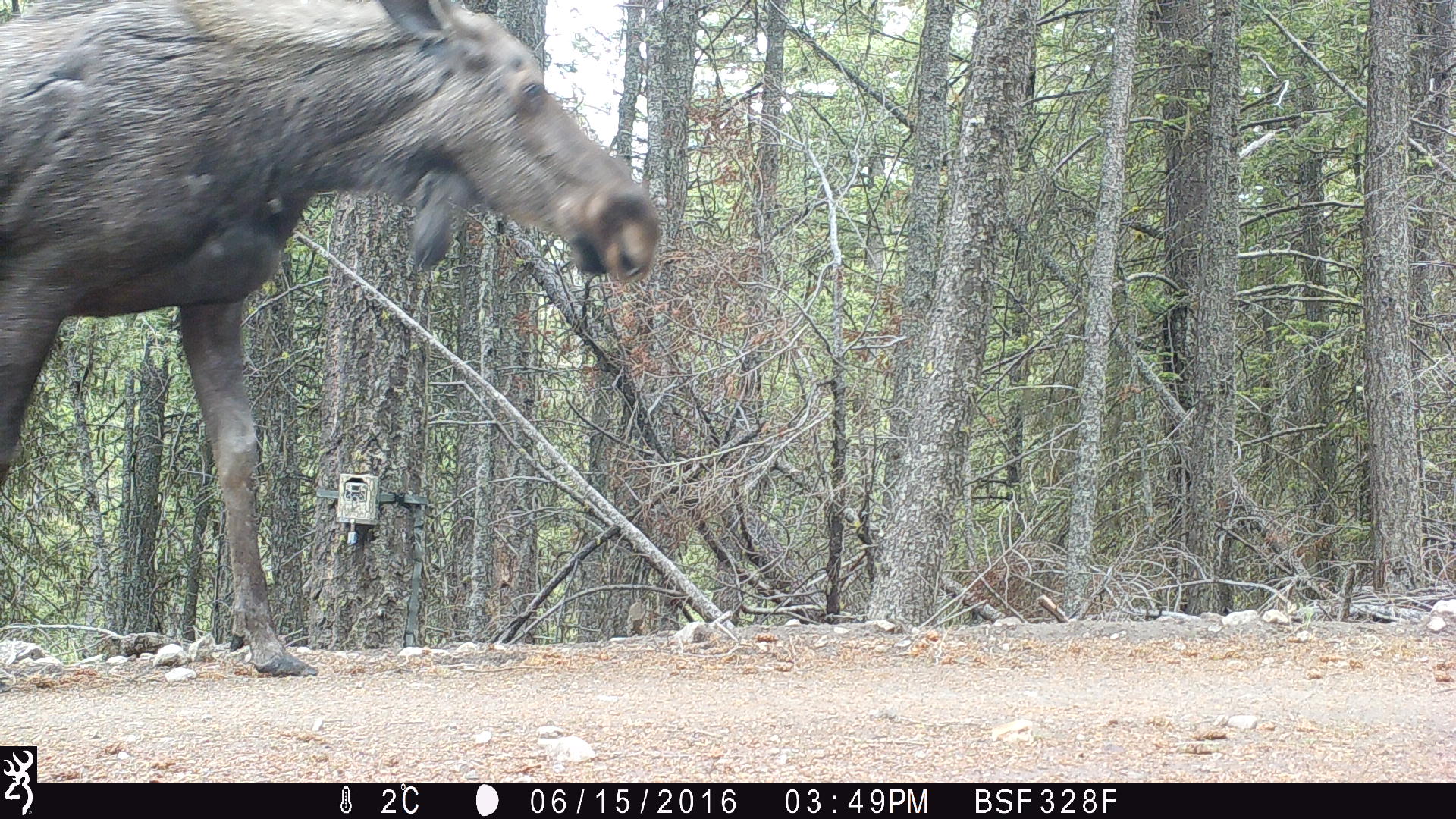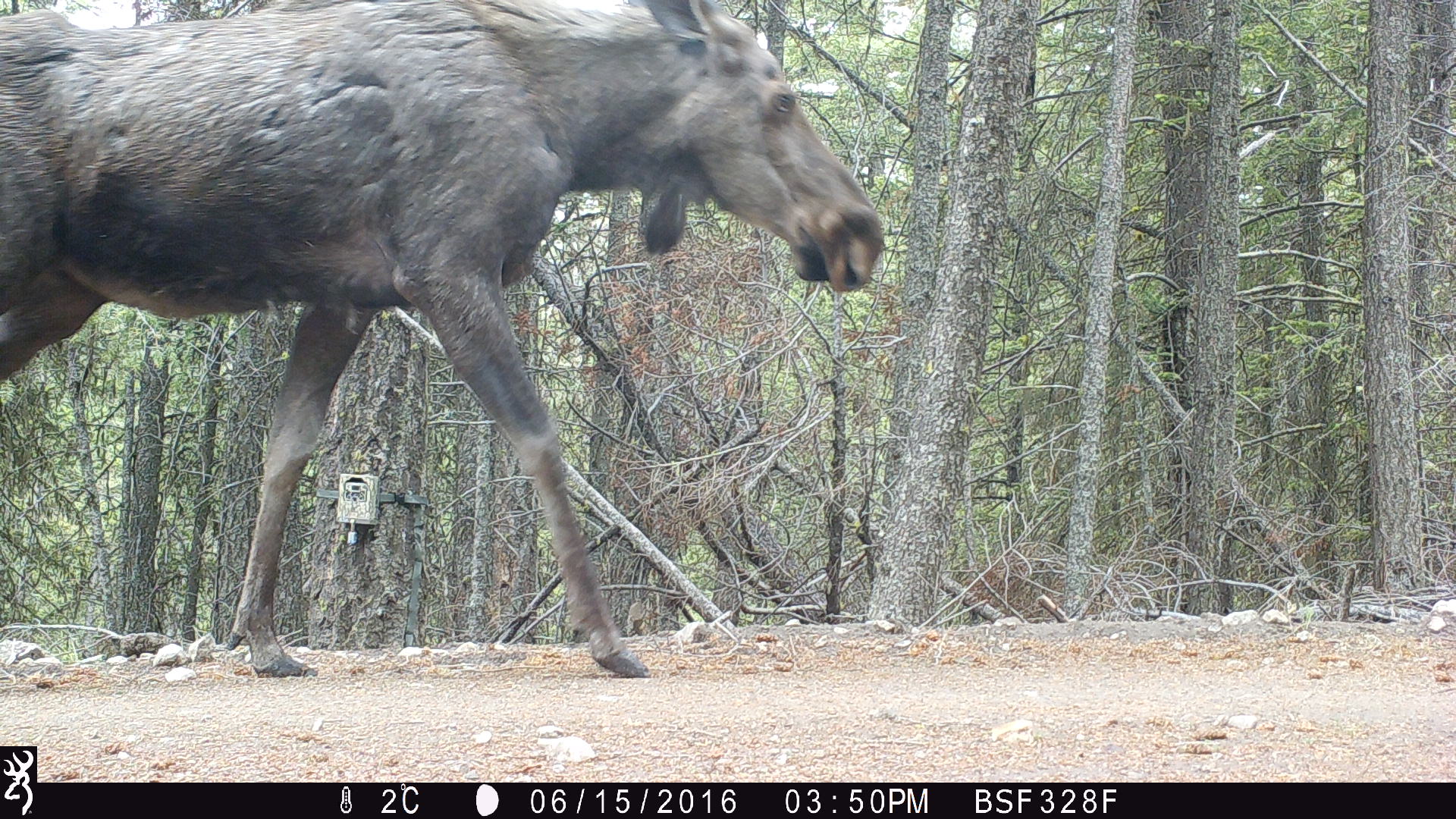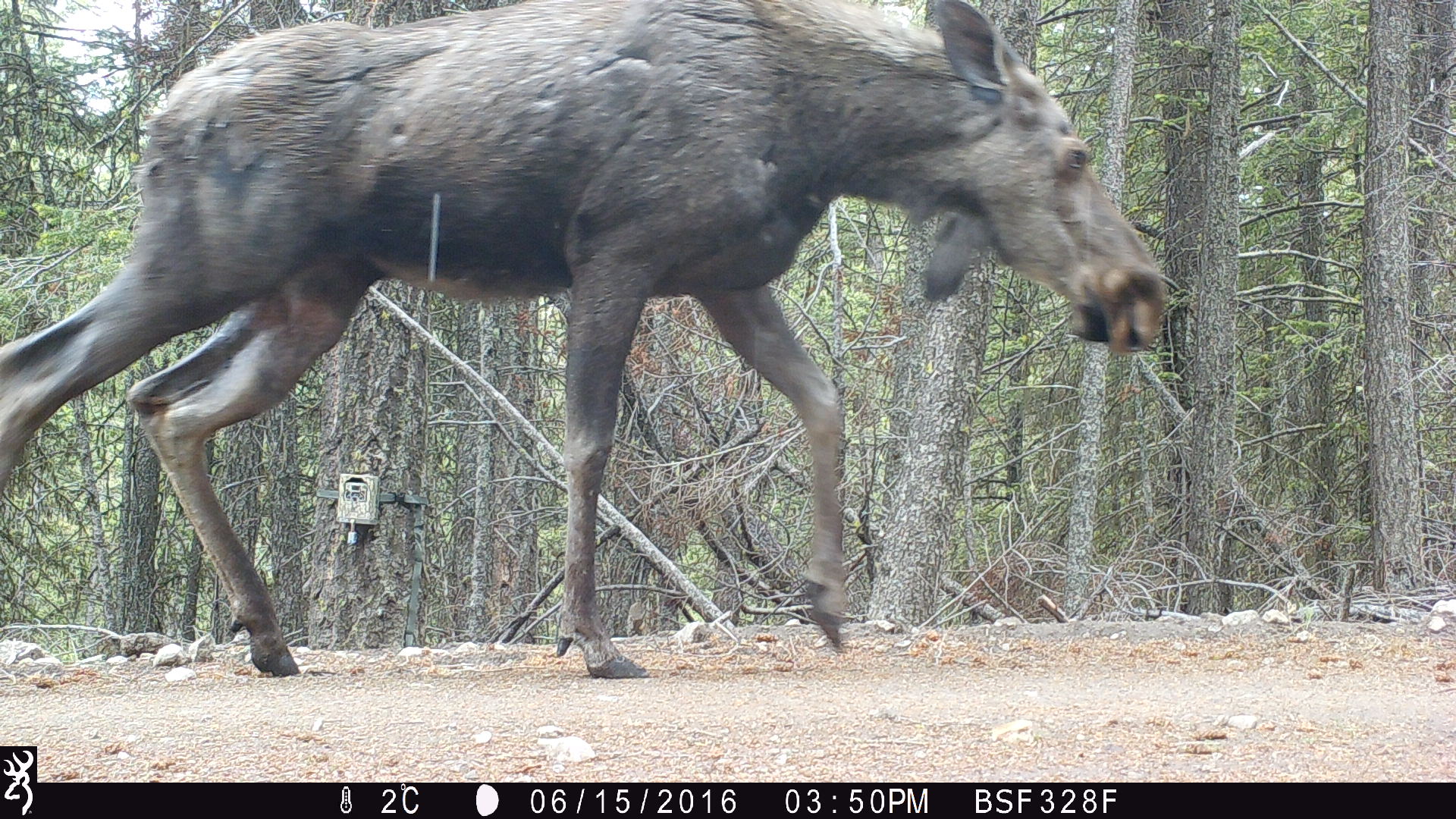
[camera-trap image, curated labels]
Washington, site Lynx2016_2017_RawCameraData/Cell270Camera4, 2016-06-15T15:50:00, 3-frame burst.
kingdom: Animalia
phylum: Chordata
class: Mammalia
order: Artiodactyla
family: Cervidae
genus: Alces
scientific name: Alces alces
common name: moose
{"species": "Alces alces (moose)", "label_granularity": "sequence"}